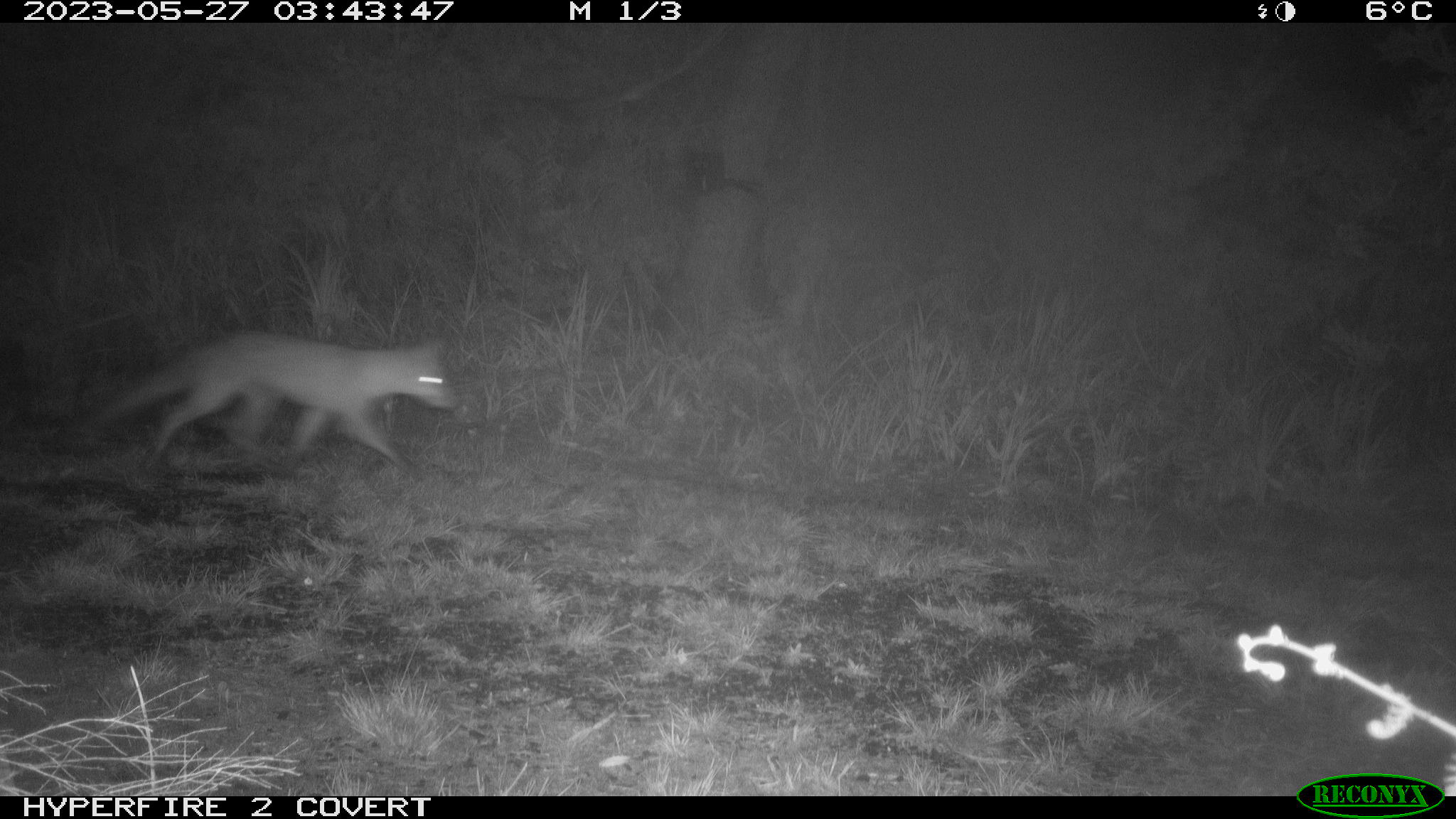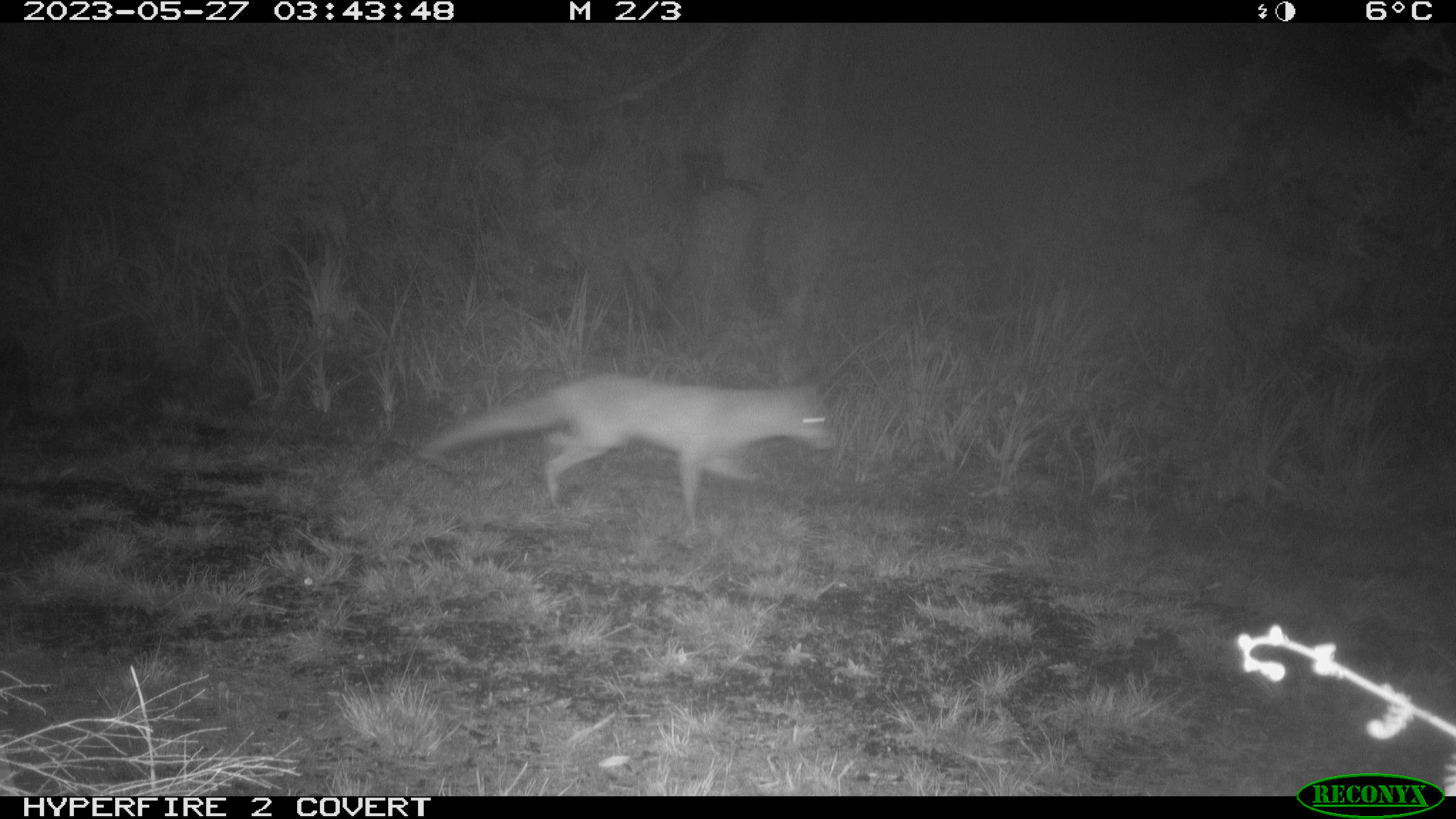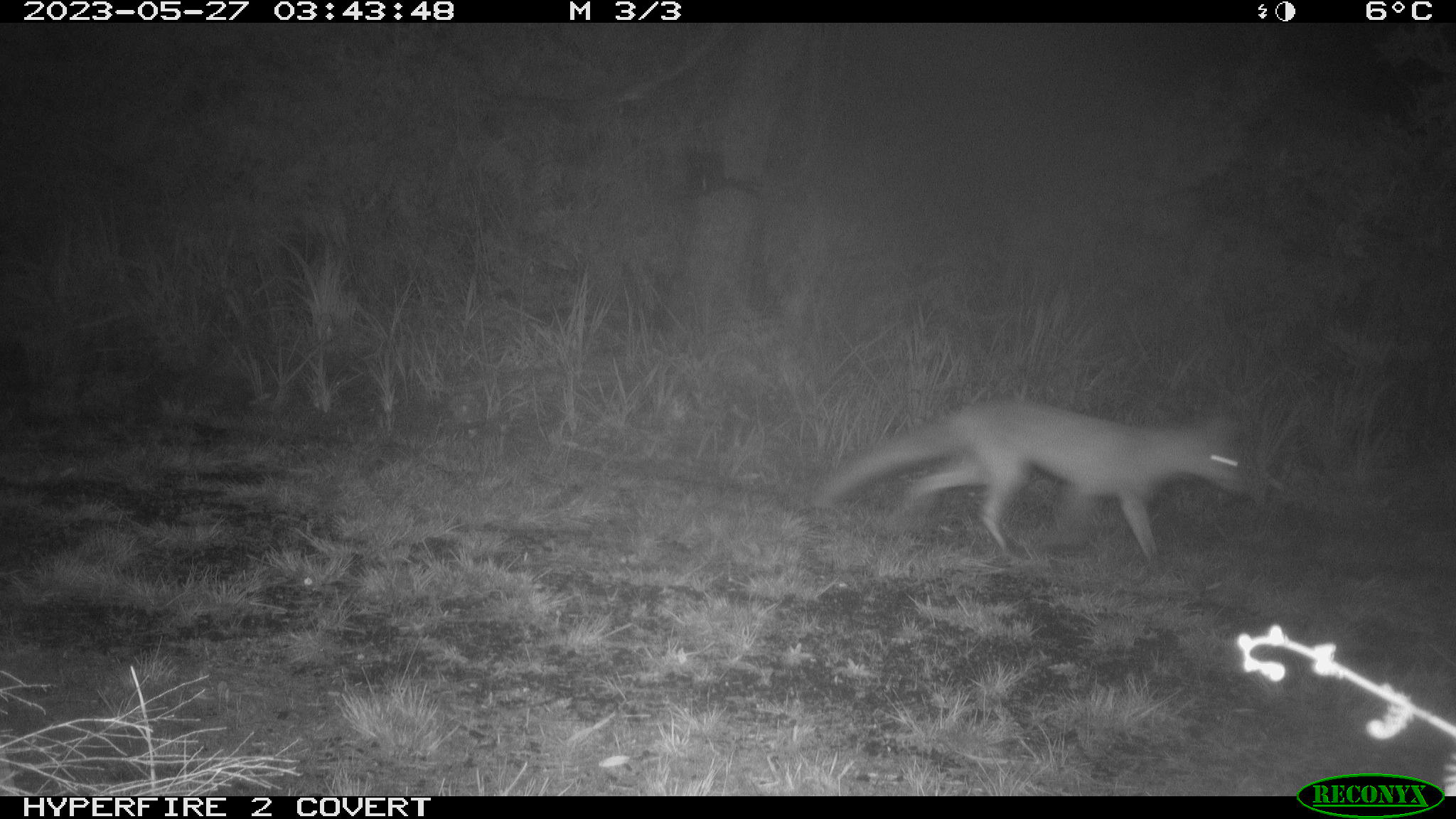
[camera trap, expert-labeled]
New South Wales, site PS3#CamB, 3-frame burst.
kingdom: Animalia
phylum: Chordata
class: Mammalia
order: Carnivora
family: Canidae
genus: Vulpes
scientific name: Vulpes vulpes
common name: red fox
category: fox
Fox (red fox) (Vulpes vulpes).